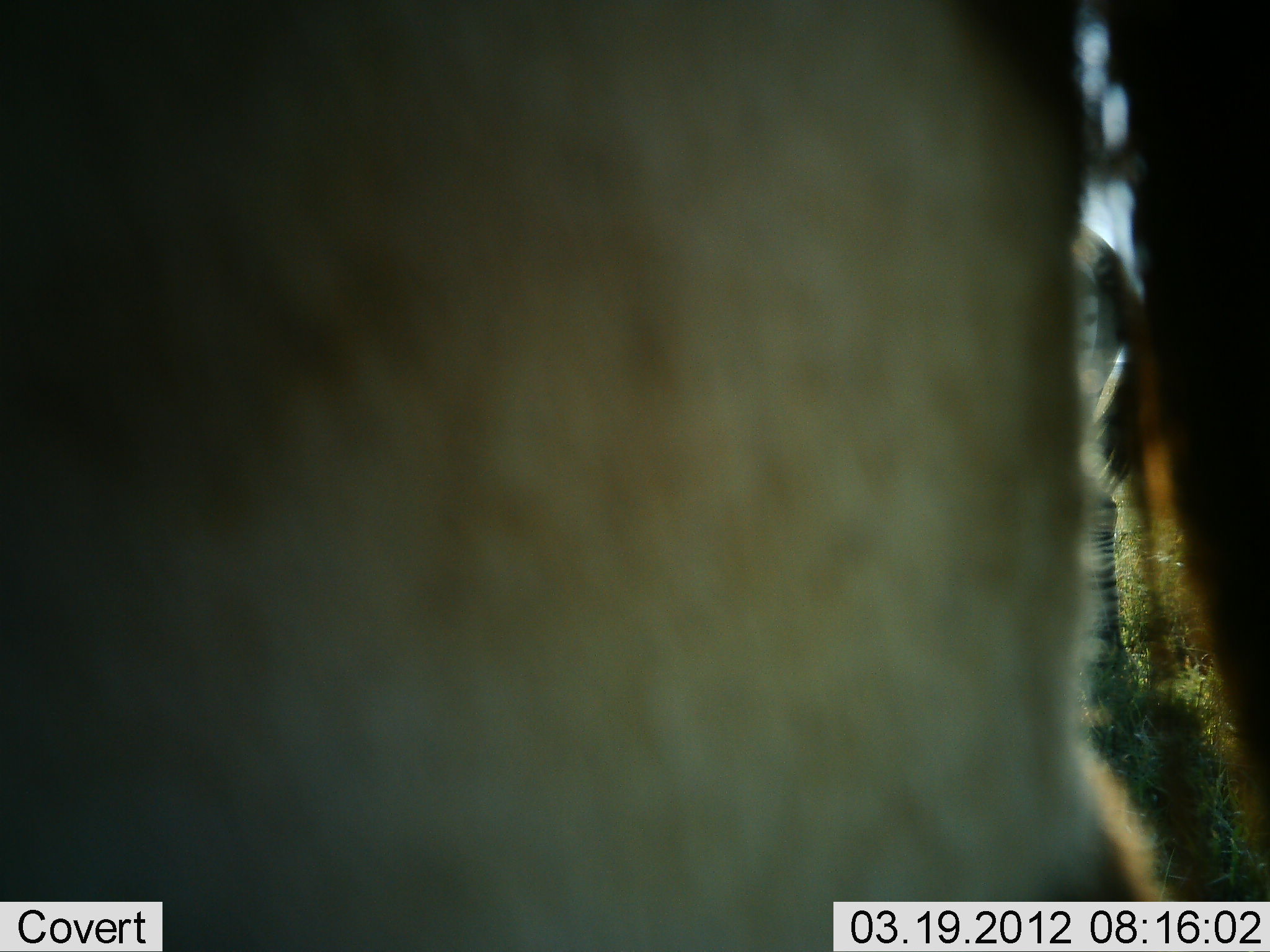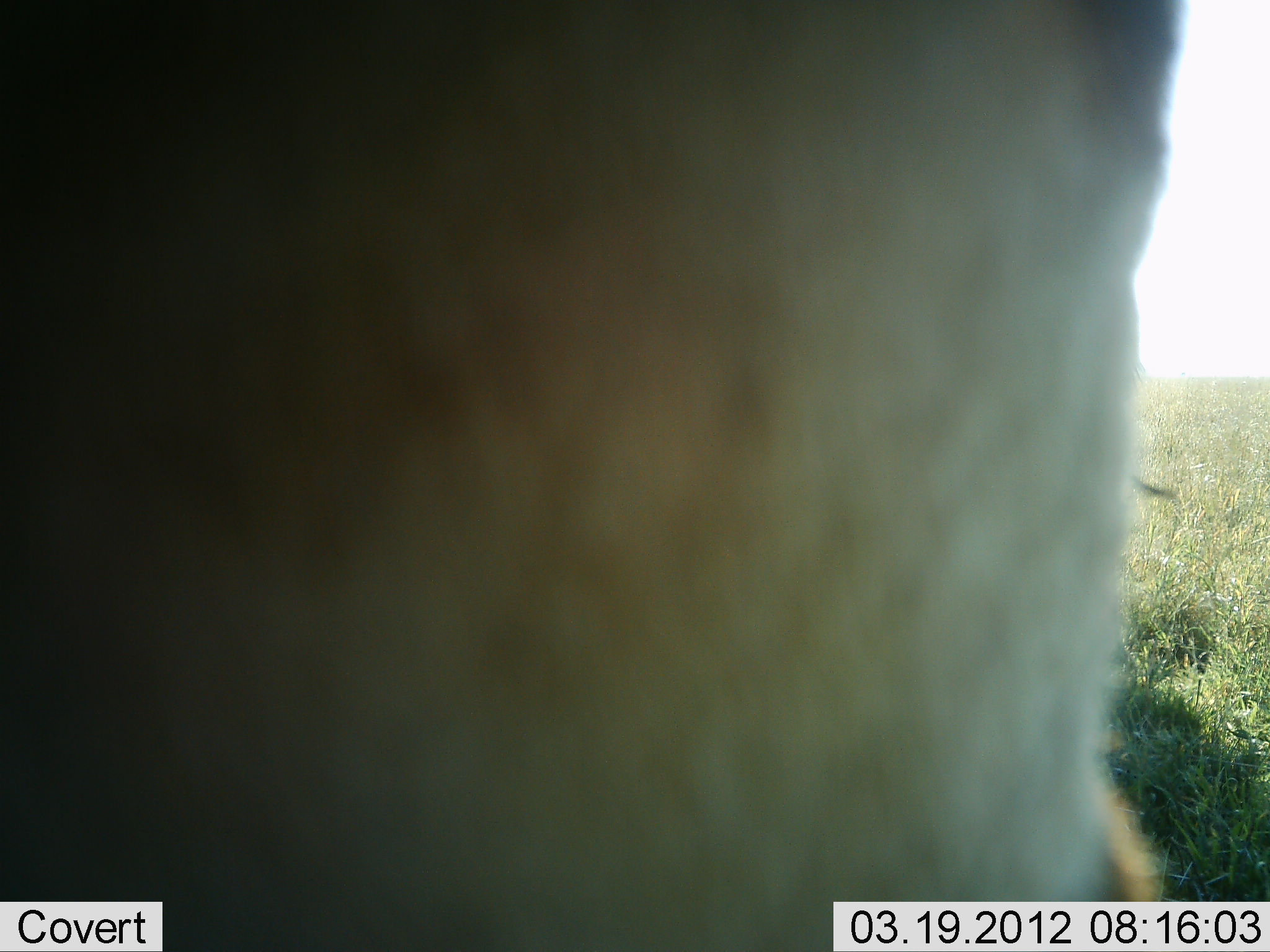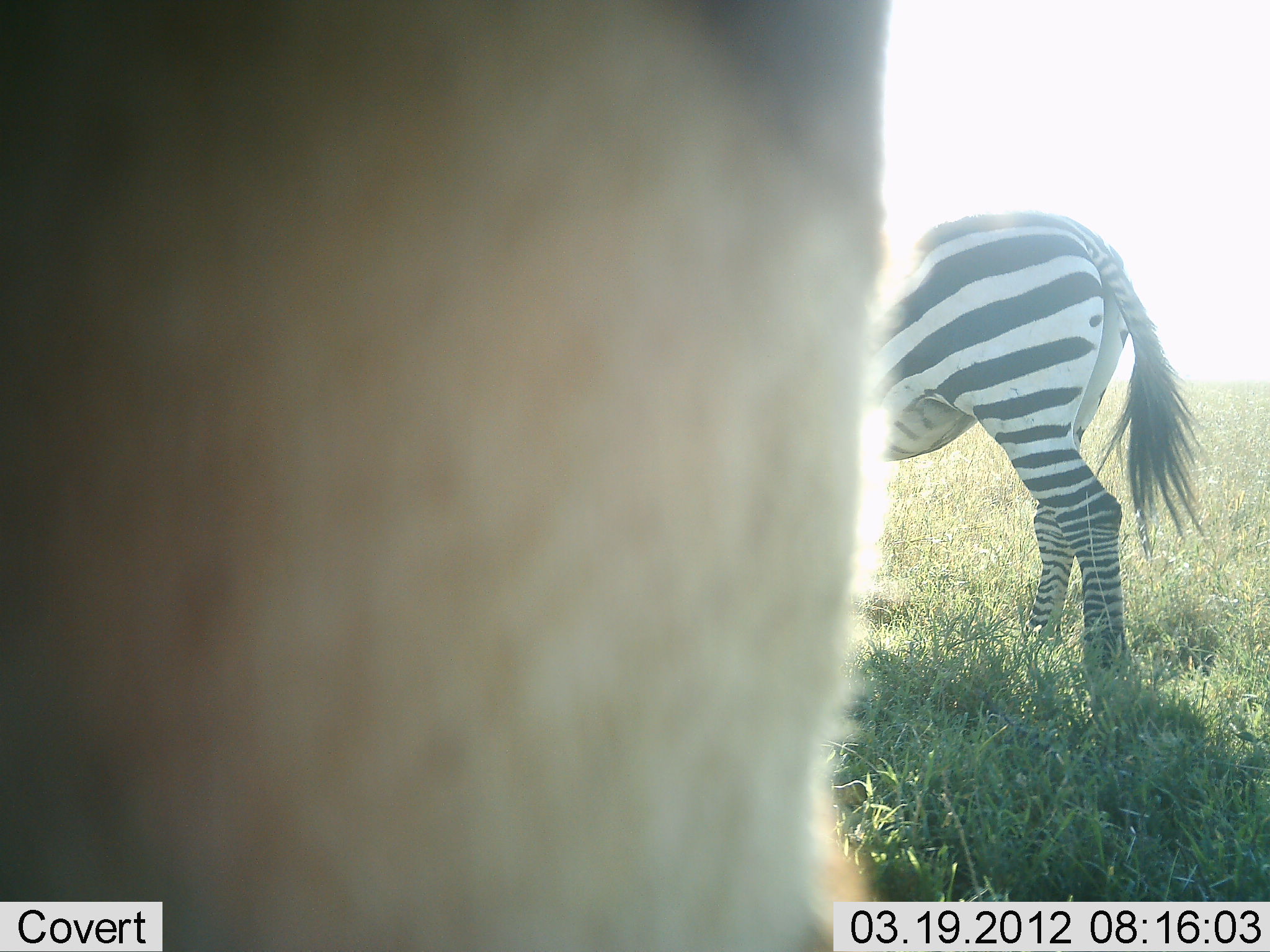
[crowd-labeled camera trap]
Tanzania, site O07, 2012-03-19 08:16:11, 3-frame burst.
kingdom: Animalia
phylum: Chordata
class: Mammalia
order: Perissodactyla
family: Equidae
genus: Equus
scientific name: Equus quagga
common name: plains zebra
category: zebra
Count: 1.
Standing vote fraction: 81%.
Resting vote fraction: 0%.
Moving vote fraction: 19%.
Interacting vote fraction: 0%.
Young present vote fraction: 0%.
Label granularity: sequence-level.